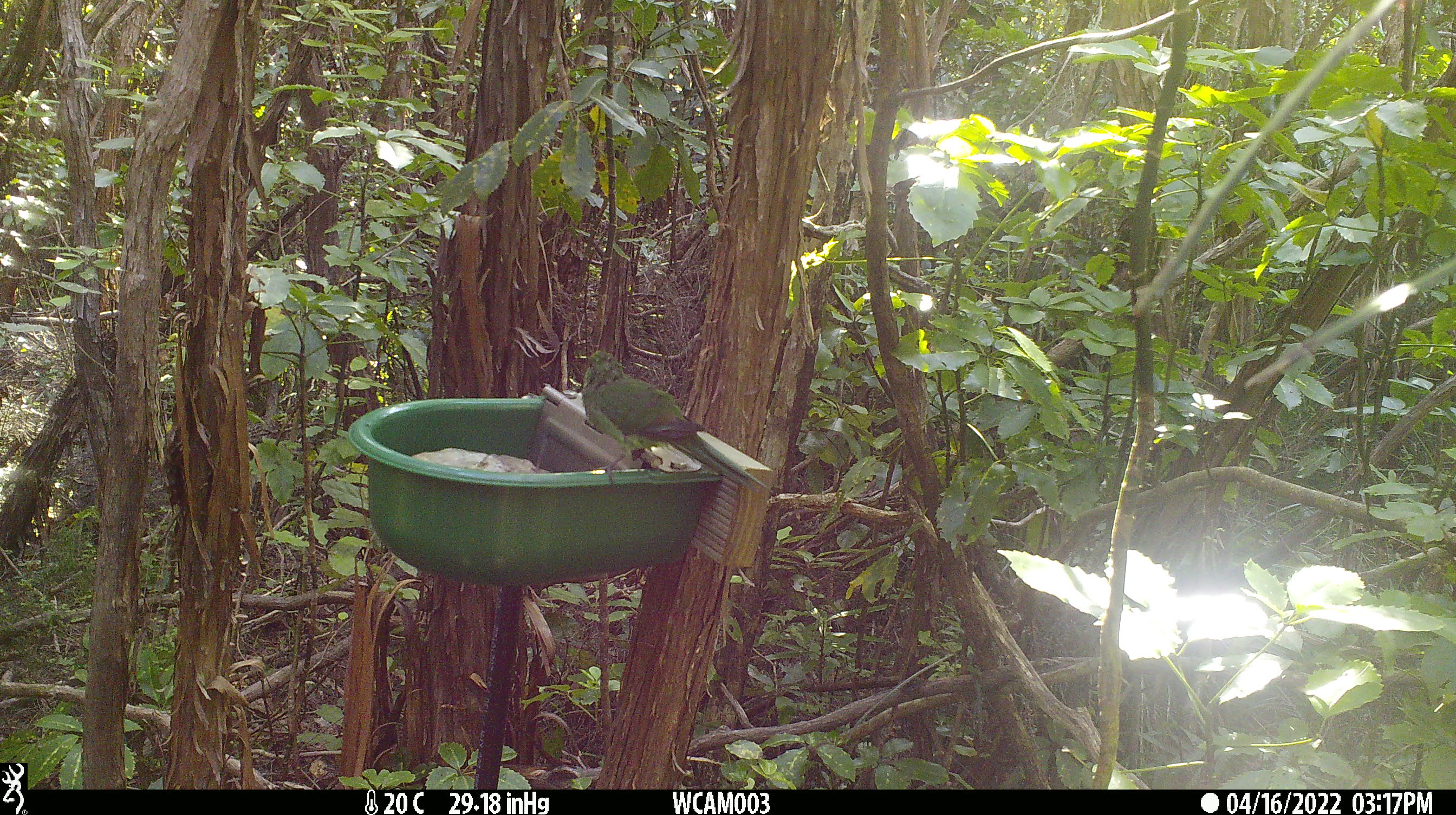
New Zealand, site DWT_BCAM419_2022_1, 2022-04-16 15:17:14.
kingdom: Animalia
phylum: Chordata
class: Aves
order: Psittaciformes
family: Psittaculidae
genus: Cyanoramphus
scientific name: Cyanoramphus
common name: parakeet